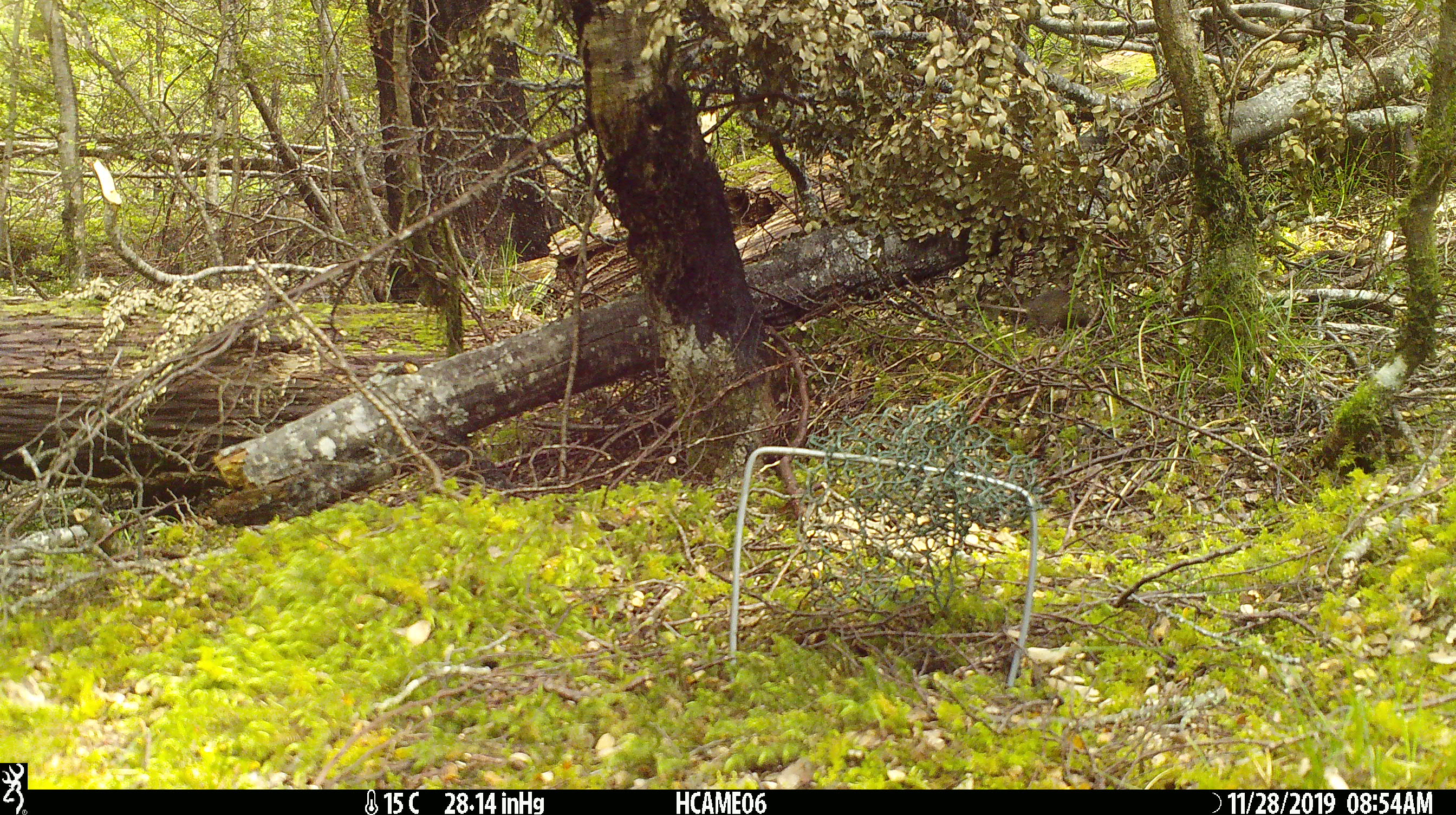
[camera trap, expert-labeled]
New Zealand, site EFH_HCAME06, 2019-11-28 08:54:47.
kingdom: Animalia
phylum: Chordata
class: Mammalia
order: Rodentia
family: Muridae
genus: Mus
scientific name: Mus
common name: mouse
Mouse (Mus).